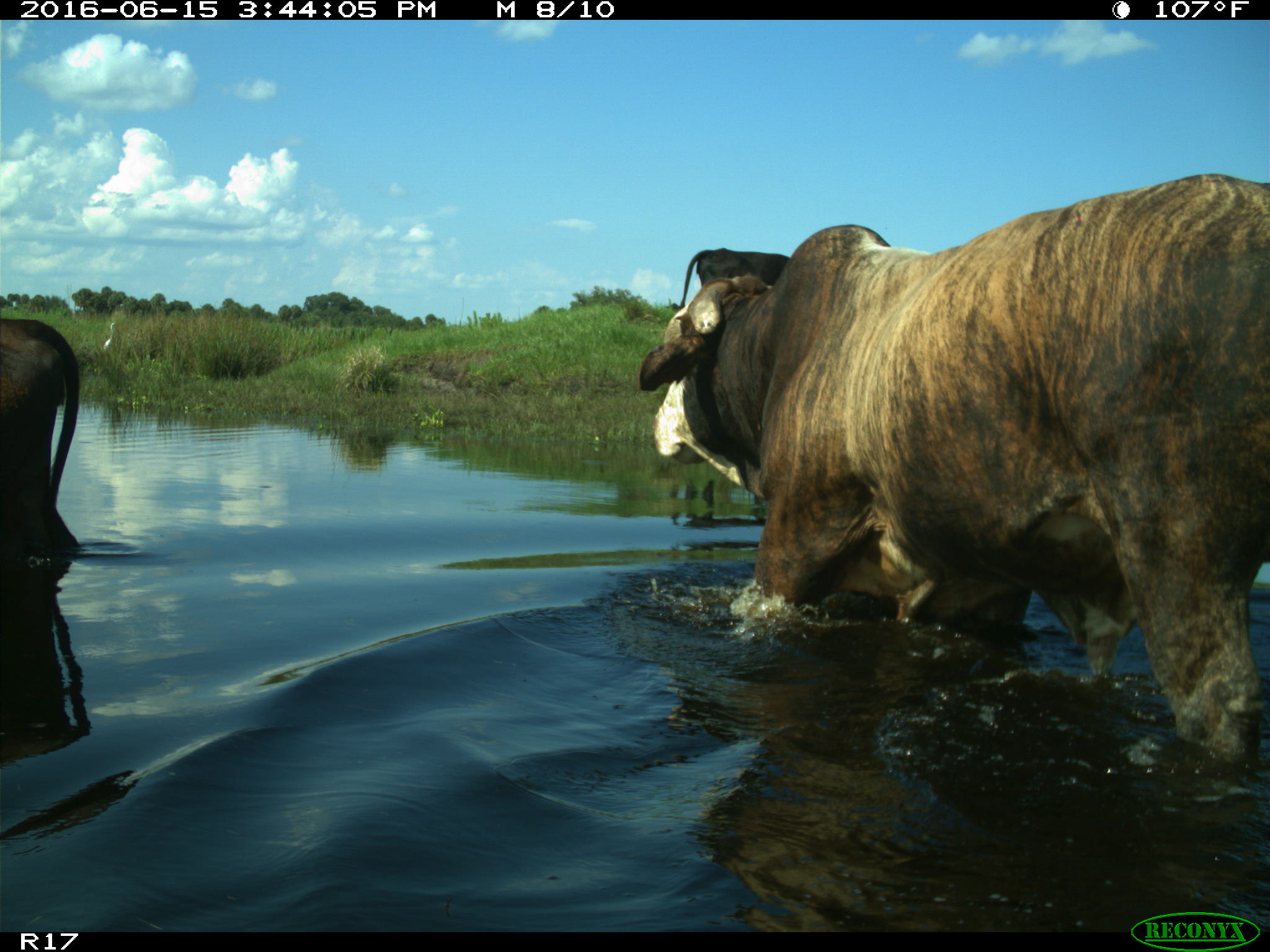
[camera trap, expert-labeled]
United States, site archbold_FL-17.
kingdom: Animalia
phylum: Chordata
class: Mammalia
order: Artiodactyla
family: Bovidae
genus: Bos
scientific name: Bos taurus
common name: domestic cow